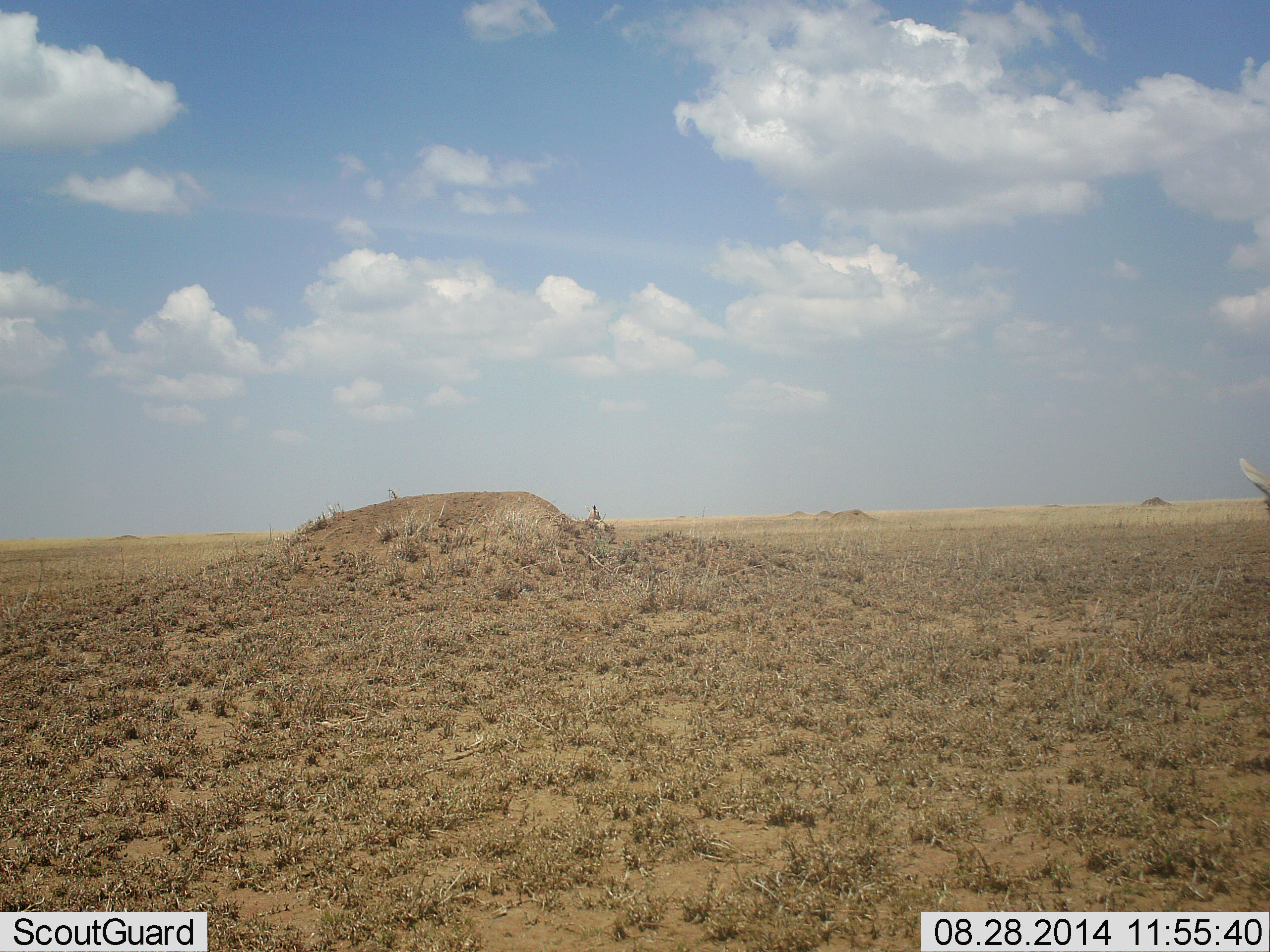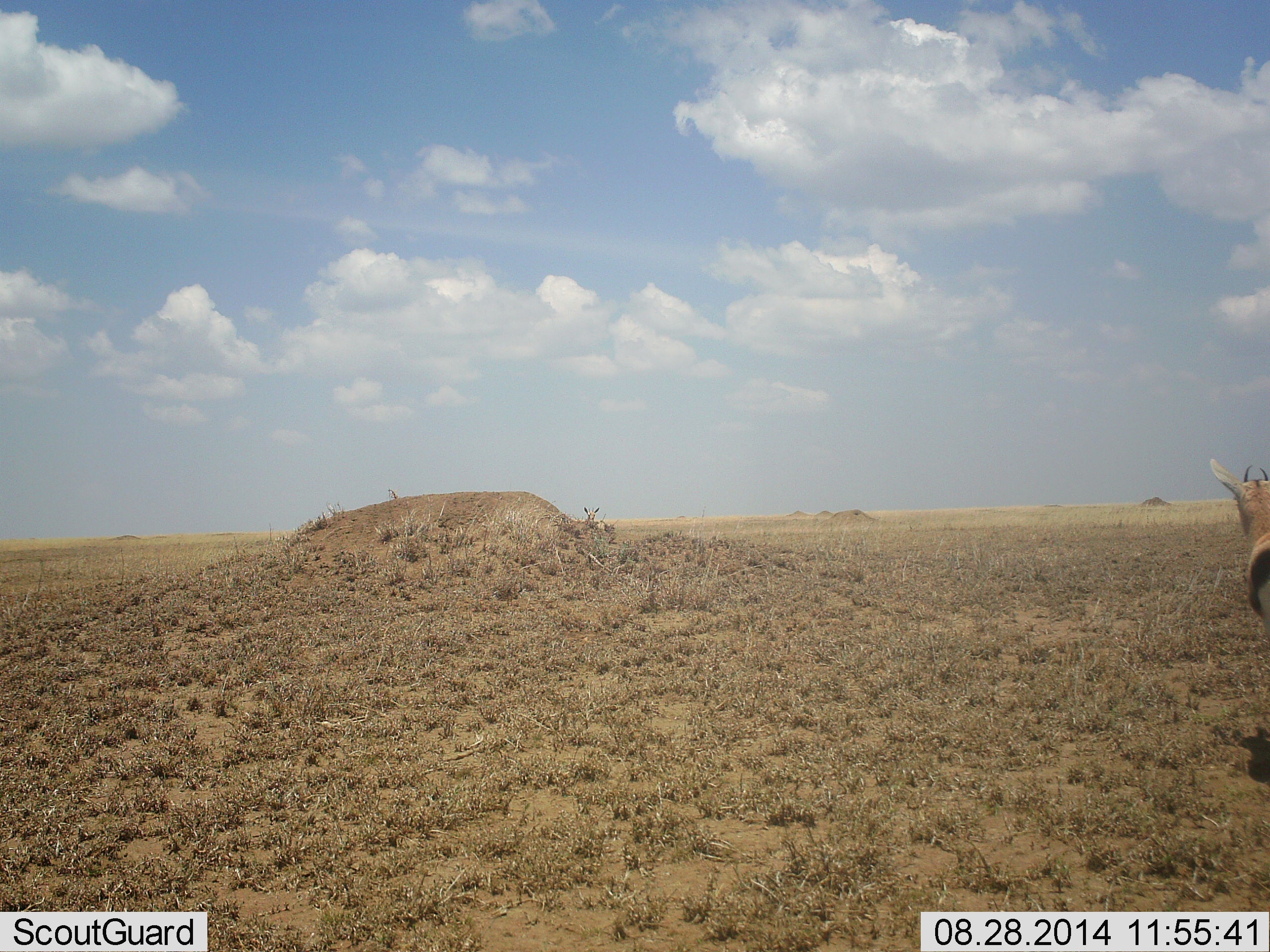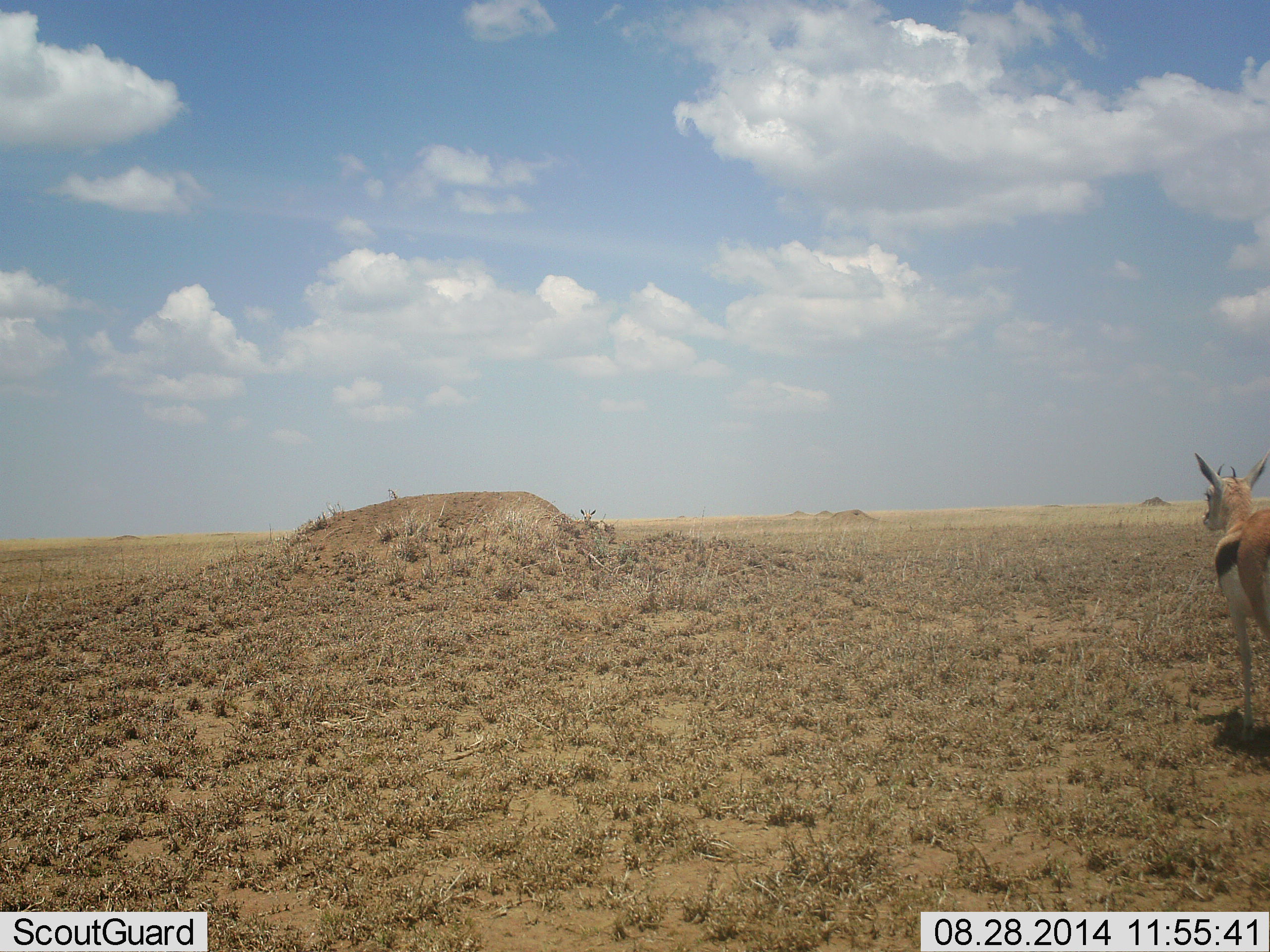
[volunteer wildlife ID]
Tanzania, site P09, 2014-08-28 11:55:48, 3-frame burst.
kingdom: Animalia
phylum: Chordata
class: Mammalia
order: Artiodactyla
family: Bovidae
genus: Eudorcas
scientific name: Eudorcas thomsonii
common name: thomson's gazelle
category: gazellethomsons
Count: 2.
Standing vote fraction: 60%.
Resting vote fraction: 0%.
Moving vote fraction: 90%.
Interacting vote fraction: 0%.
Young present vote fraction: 0%.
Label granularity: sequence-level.